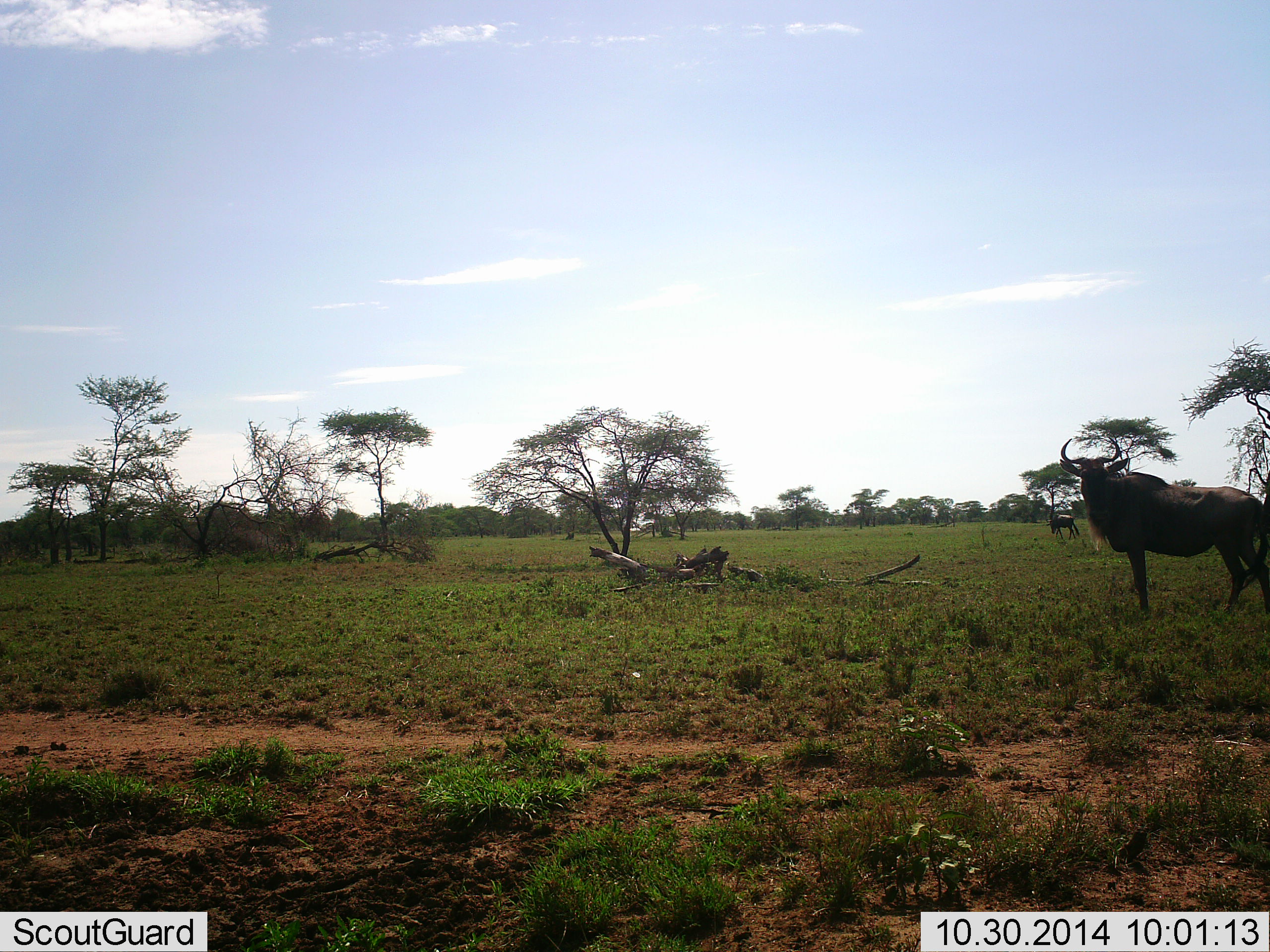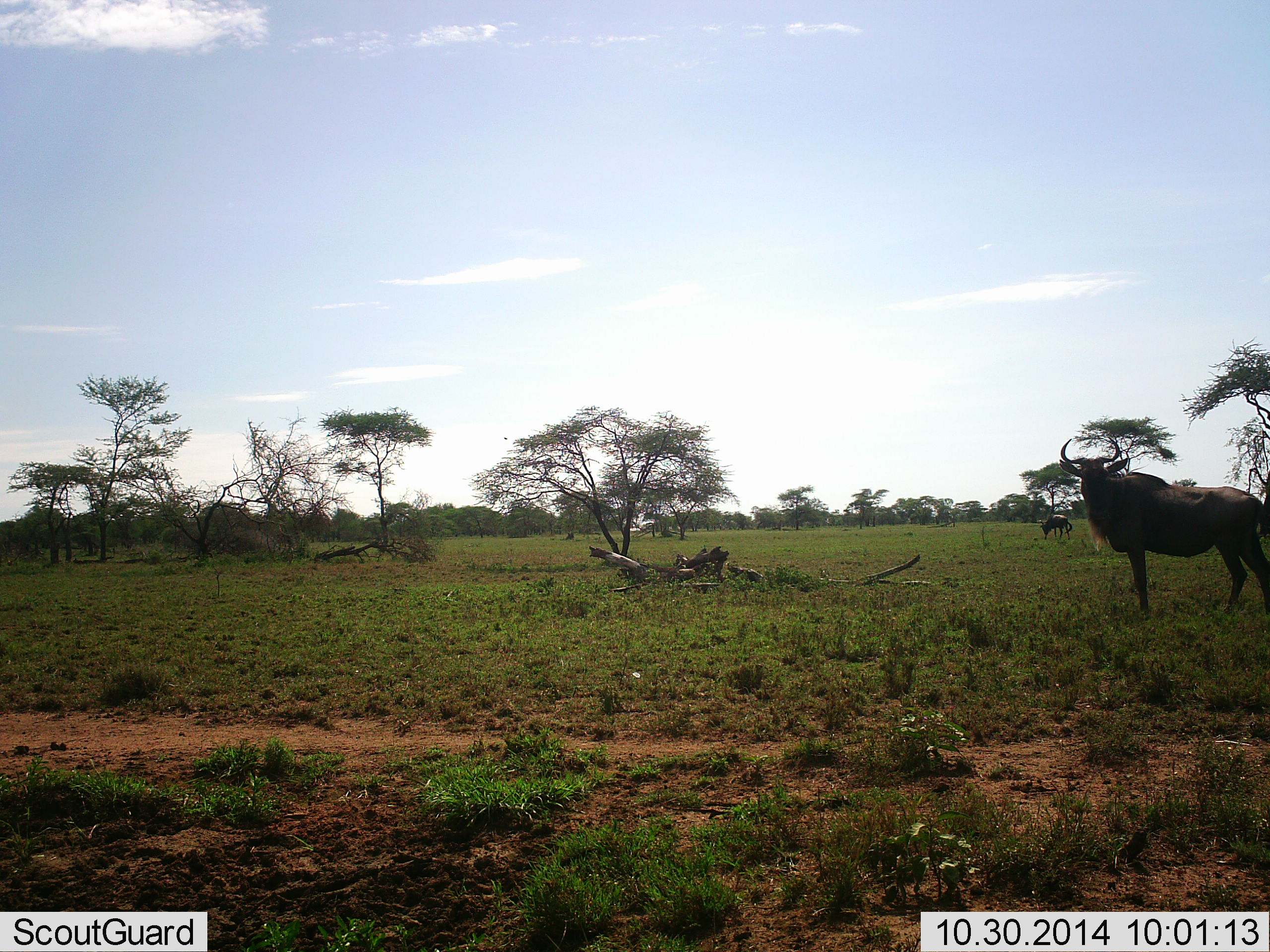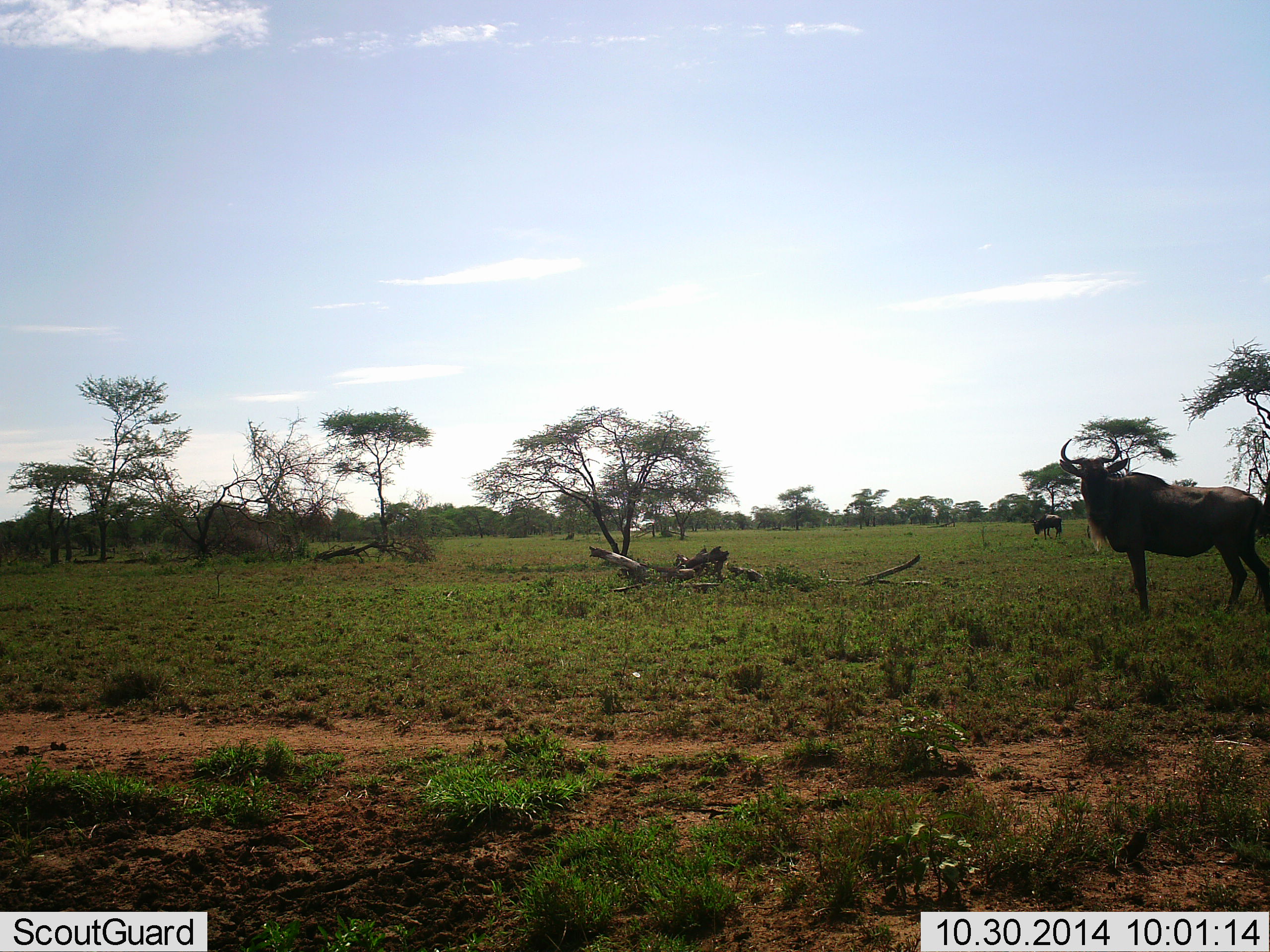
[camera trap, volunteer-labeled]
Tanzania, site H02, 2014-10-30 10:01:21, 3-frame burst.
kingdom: Animalia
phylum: Chordata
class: Mammalia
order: Artiodactyla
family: Bovidae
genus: Connochaetes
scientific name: Connochaetes taurinus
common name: blue wildebeest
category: wildebeest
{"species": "wildebeest (blue wildebeest) (Connochaetes taurinus)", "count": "2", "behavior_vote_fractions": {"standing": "80%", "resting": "10%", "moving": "10%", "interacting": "0%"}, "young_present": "0%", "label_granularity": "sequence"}